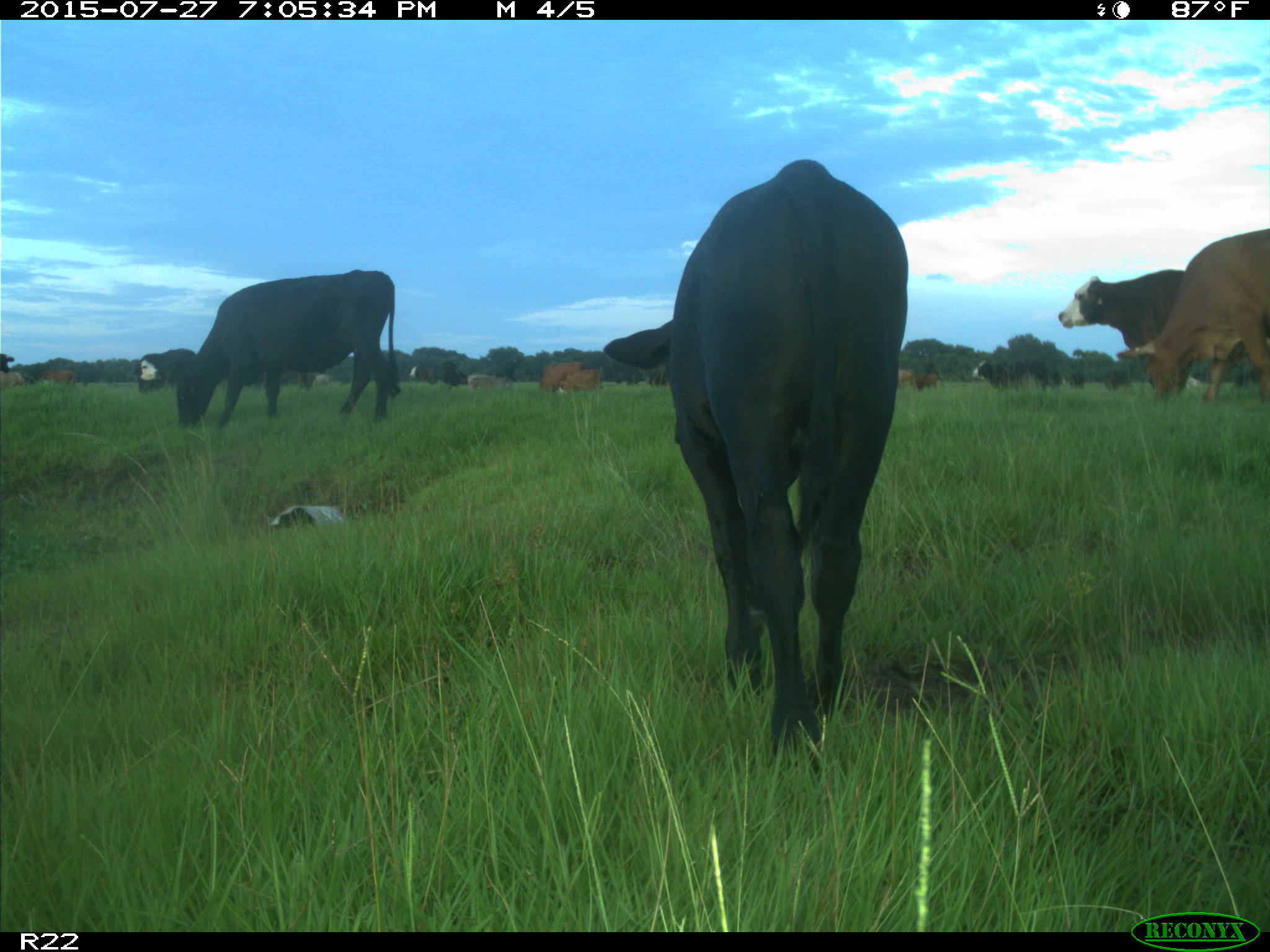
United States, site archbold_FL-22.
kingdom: Animalia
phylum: Chordata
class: Mammalia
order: Artiodactyla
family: Bovidae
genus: Bos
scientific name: Bos taurus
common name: domestic cow